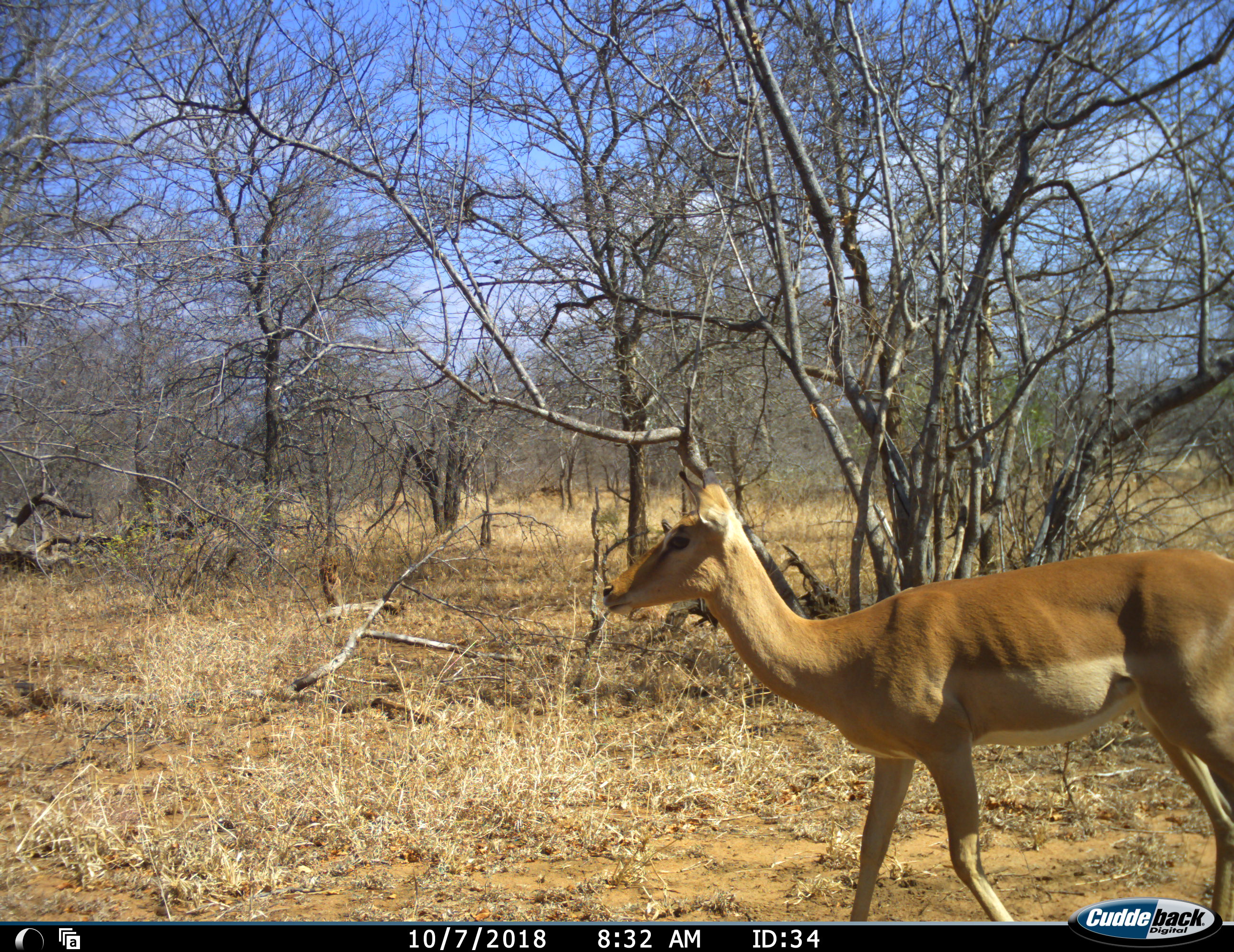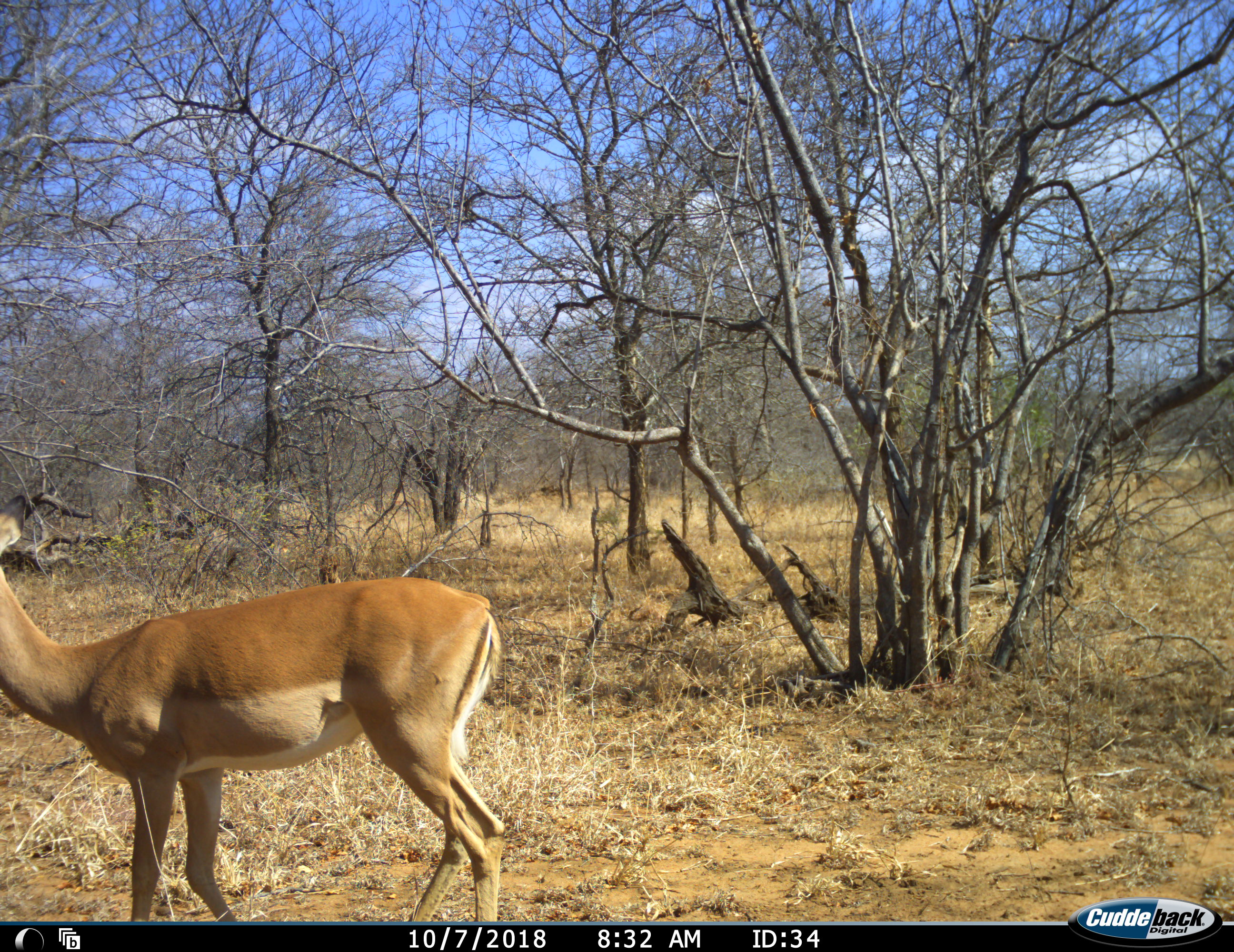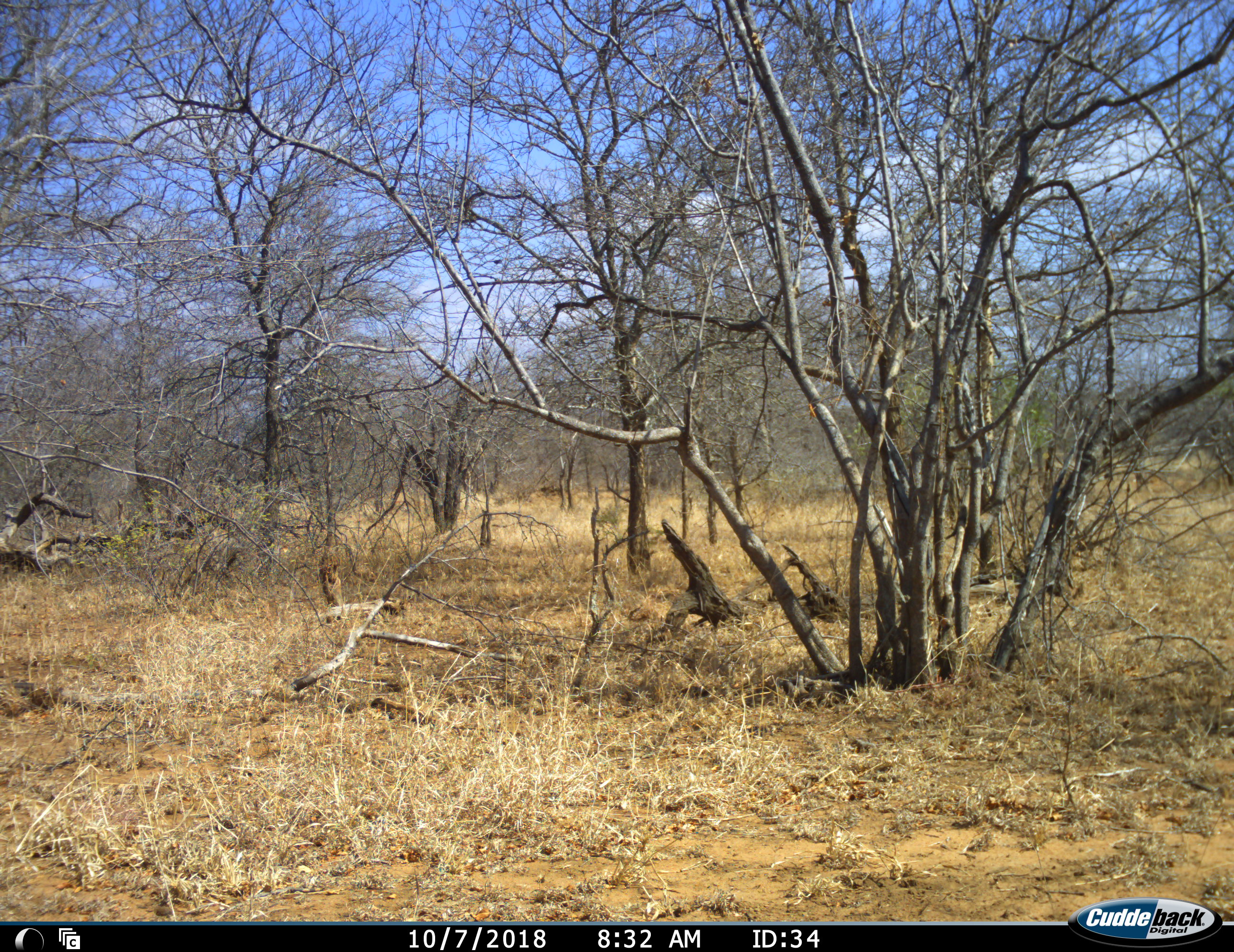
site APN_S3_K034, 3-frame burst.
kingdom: Animalia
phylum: Chordata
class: Mammalia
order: Artiodactyla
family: Bovidae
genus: Aepyceros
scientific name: Aepyceros melampus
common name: impala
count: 1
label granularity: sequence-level